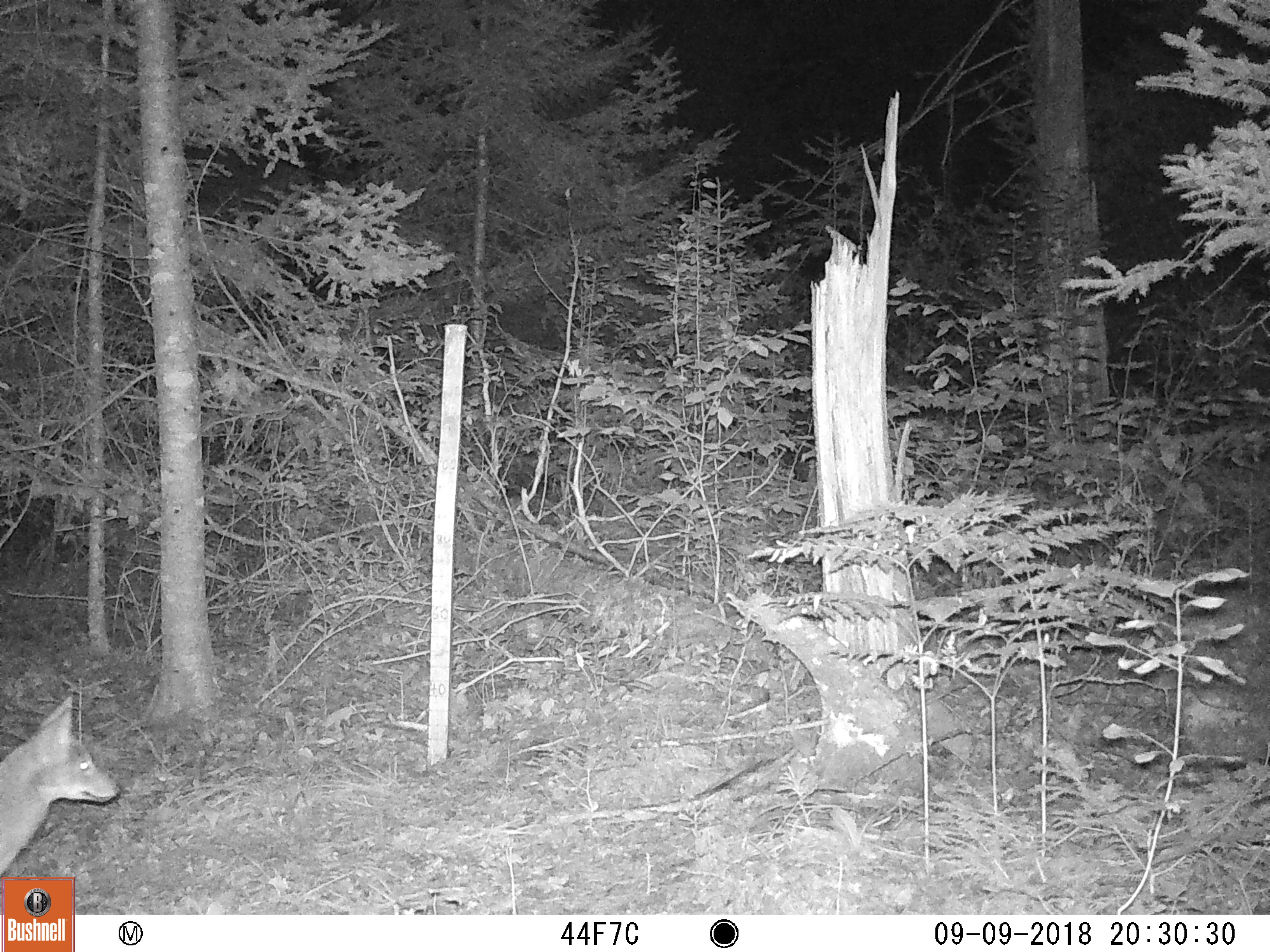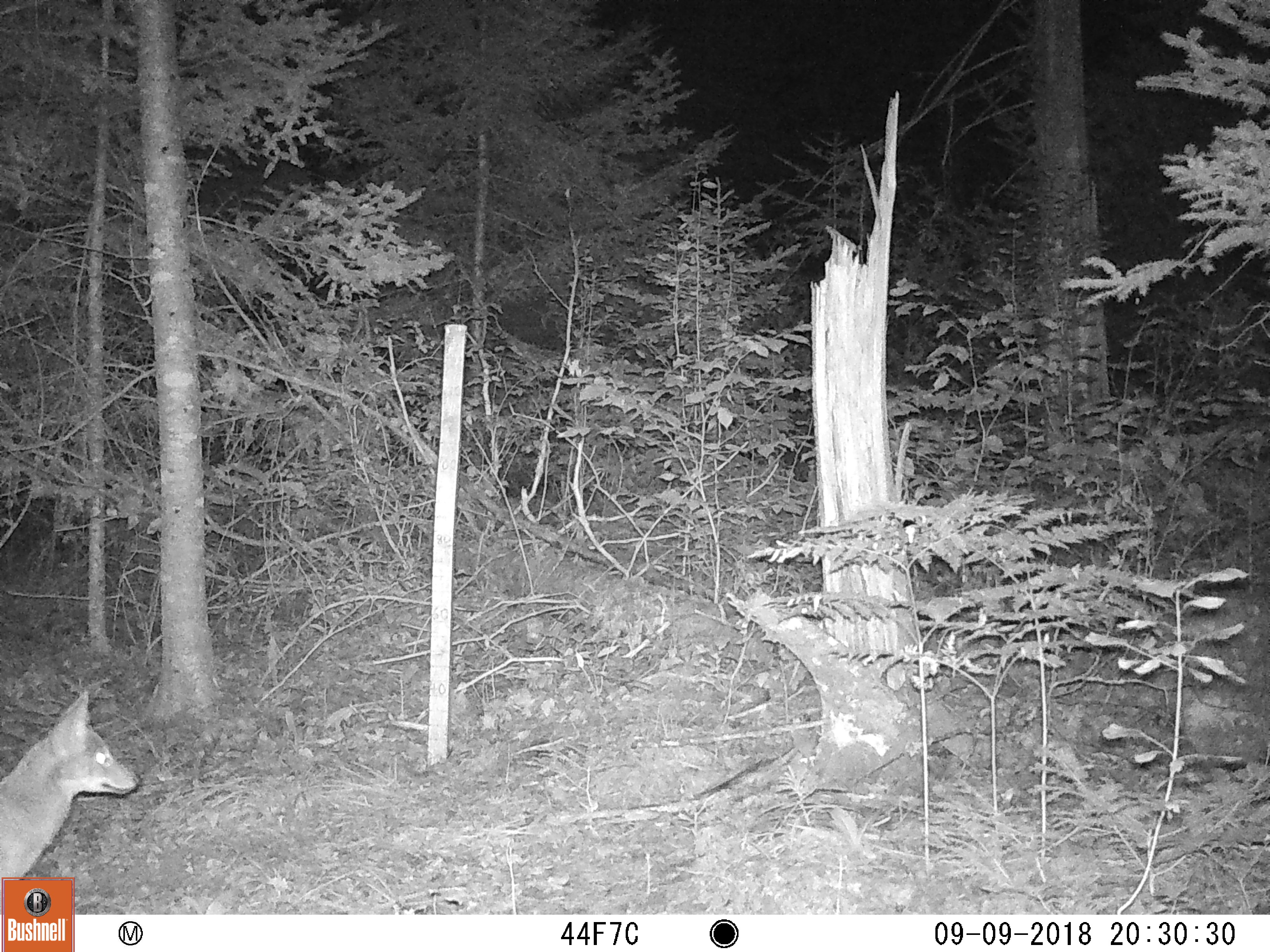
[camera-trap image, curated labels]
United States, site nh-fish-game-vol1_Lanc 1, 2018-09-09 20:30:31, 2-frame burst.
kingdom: Animalia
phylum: Chordata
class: Mammalia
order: Carnivora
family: Canidae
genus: Canis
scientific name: Canis latrans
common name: coyote